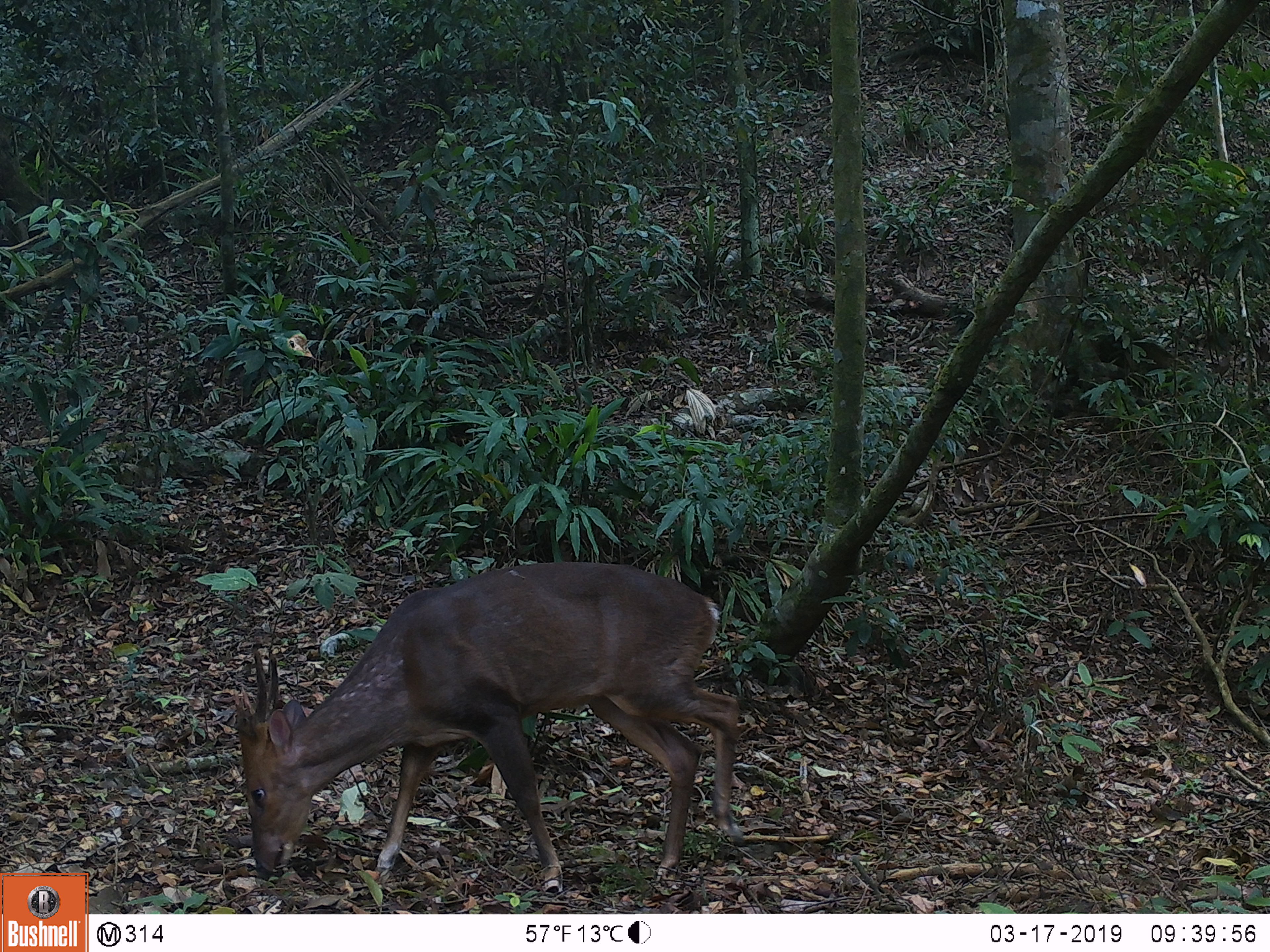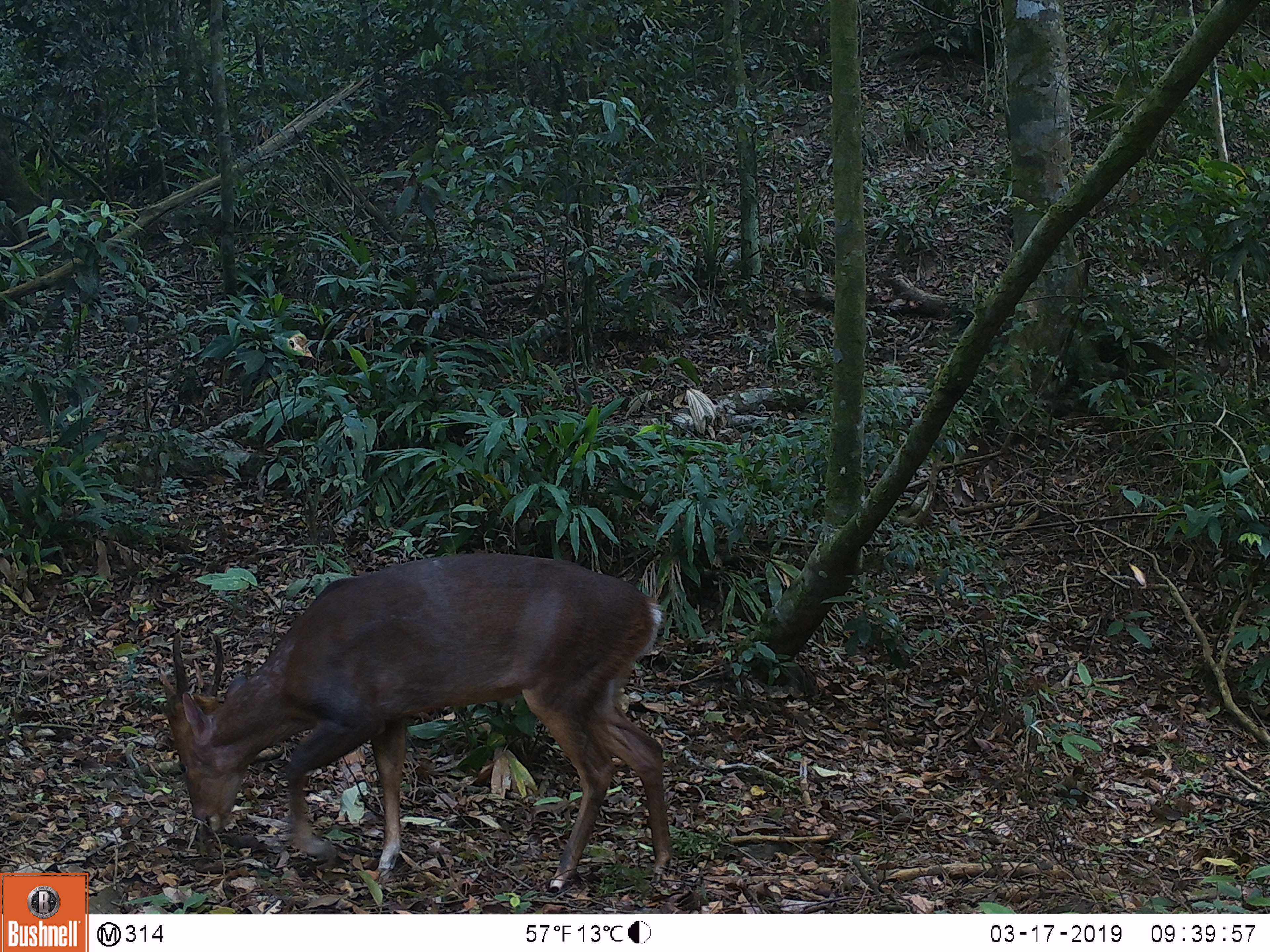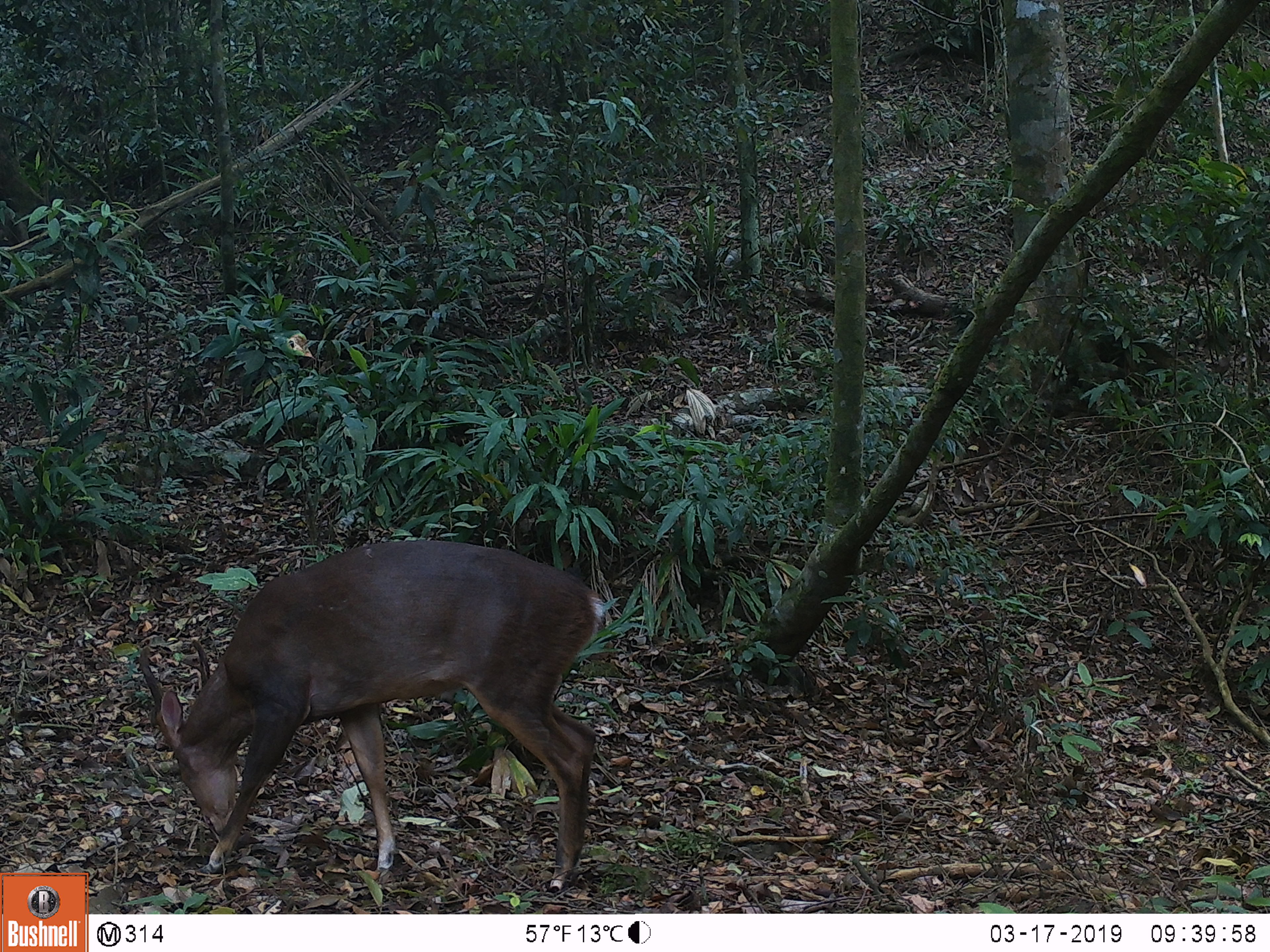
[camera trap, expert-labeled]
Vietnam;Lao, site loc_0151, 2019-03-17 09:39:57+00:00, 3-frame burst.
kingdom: Animalia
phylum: Chordata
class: Mammalia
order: Artiodactyla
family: Cervidae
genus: Muntiacus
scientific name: Muntiacus vuquangensis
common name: large-antlered muntjac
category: large antlered muntjac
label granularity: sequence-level